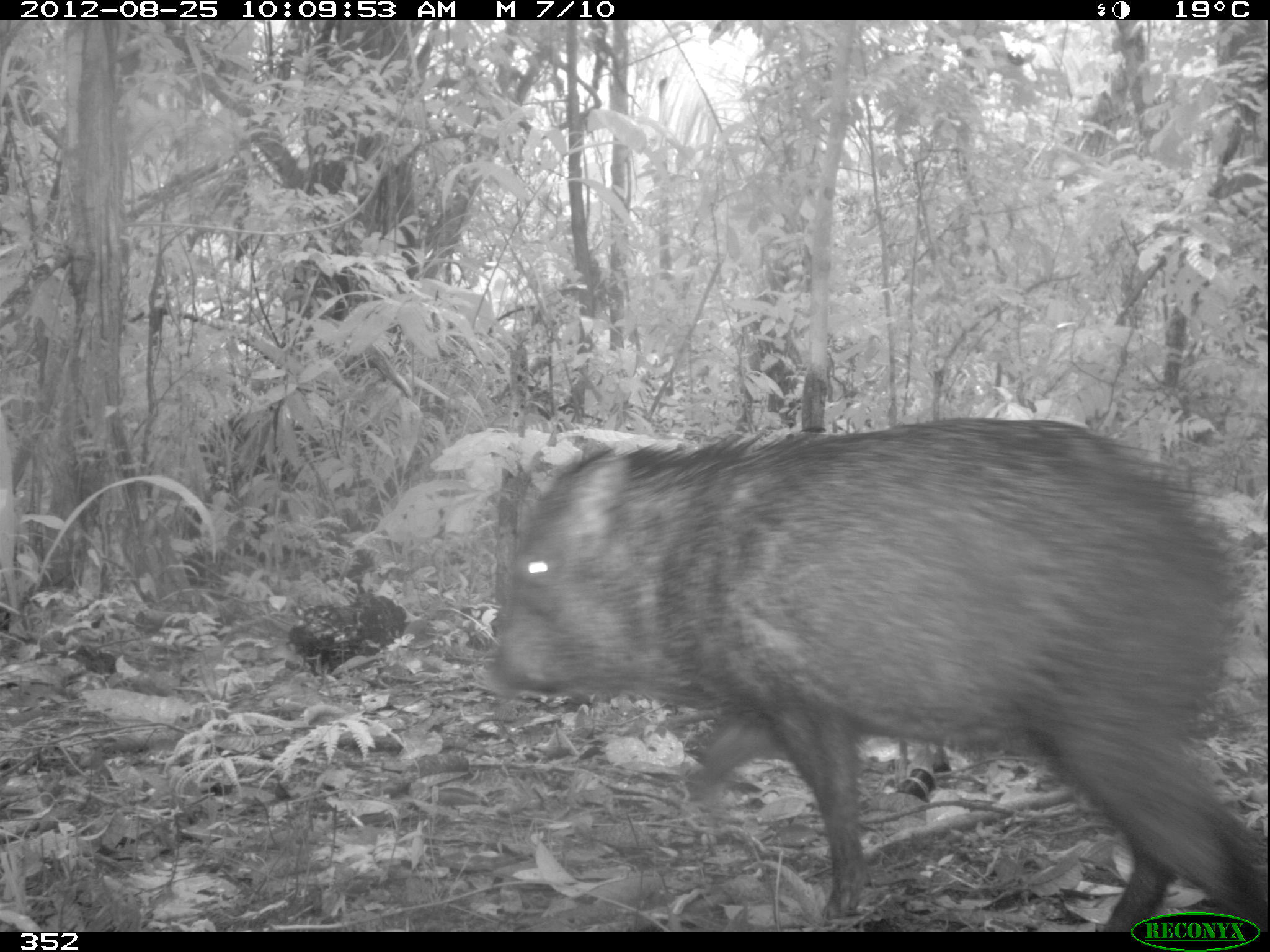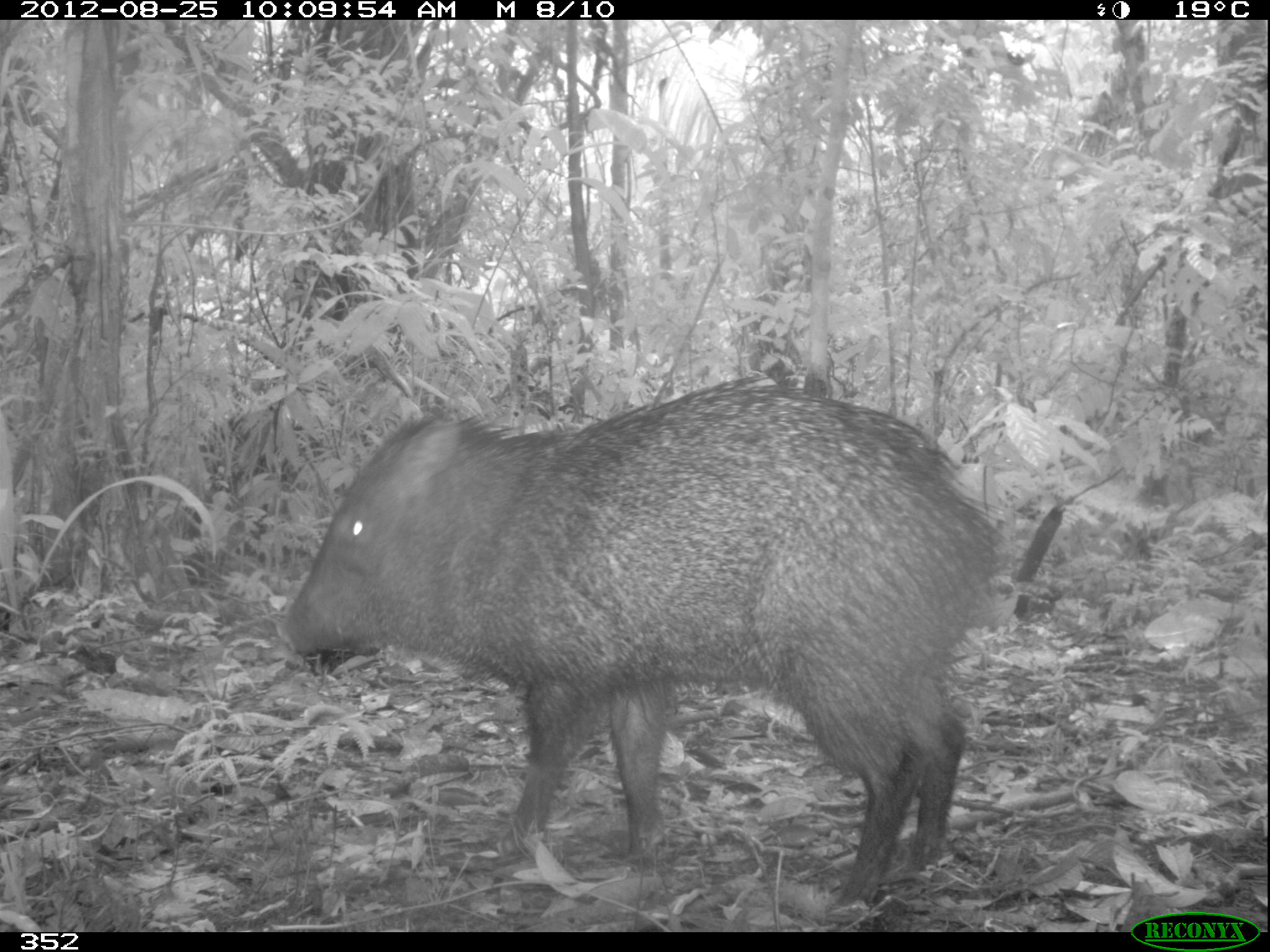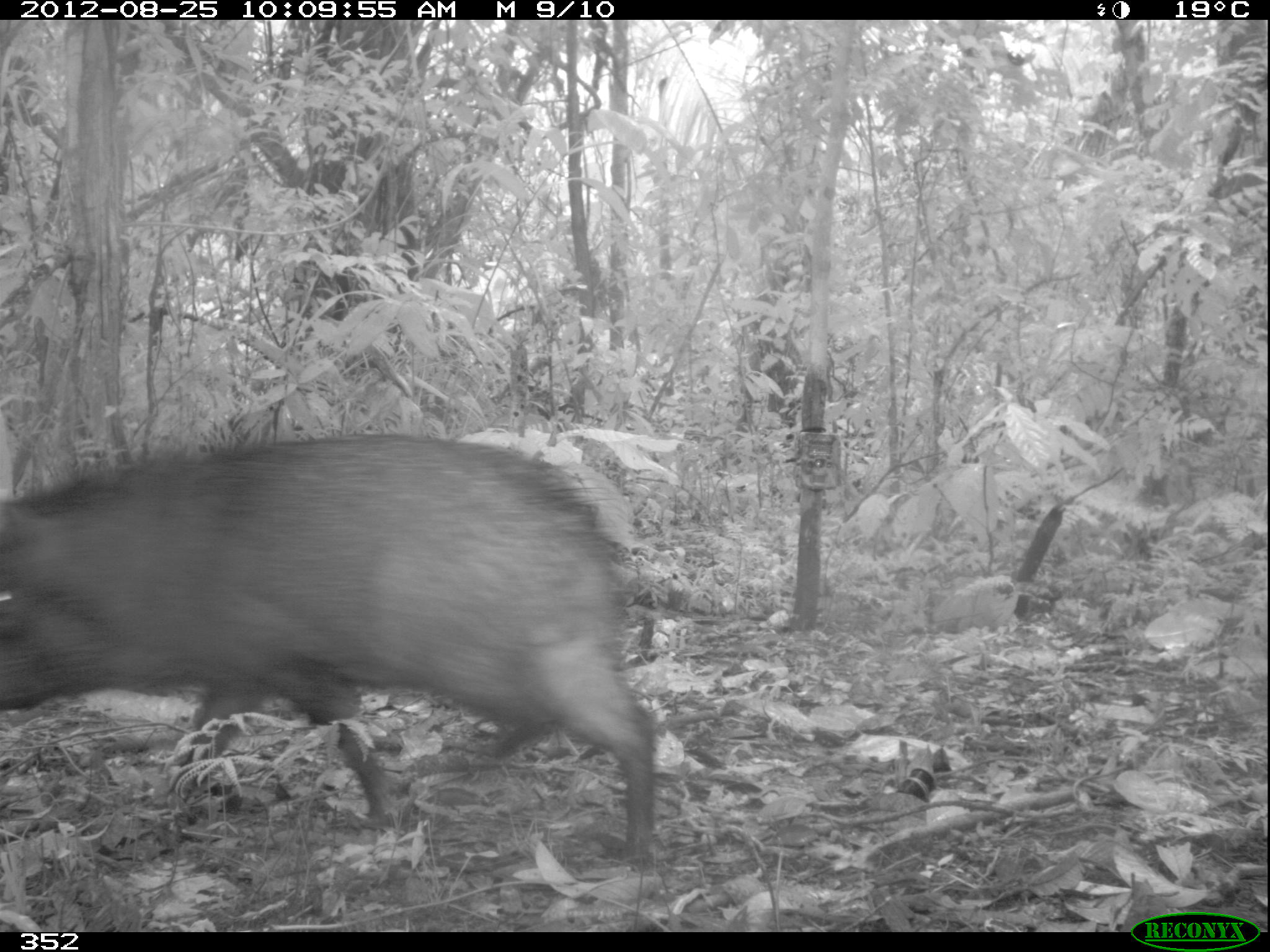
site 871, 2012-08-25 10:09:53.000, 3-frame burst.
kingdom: Animalia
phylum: Chordata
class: Mammalia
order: Artiodactyla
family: Tayassuidae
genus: Pecari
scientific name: Pecari tajacu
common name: collared peccary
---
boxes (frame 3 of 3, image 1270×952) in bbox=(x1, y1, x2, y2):
pecari tajacu: bbox=(0, 431, 662, 873)